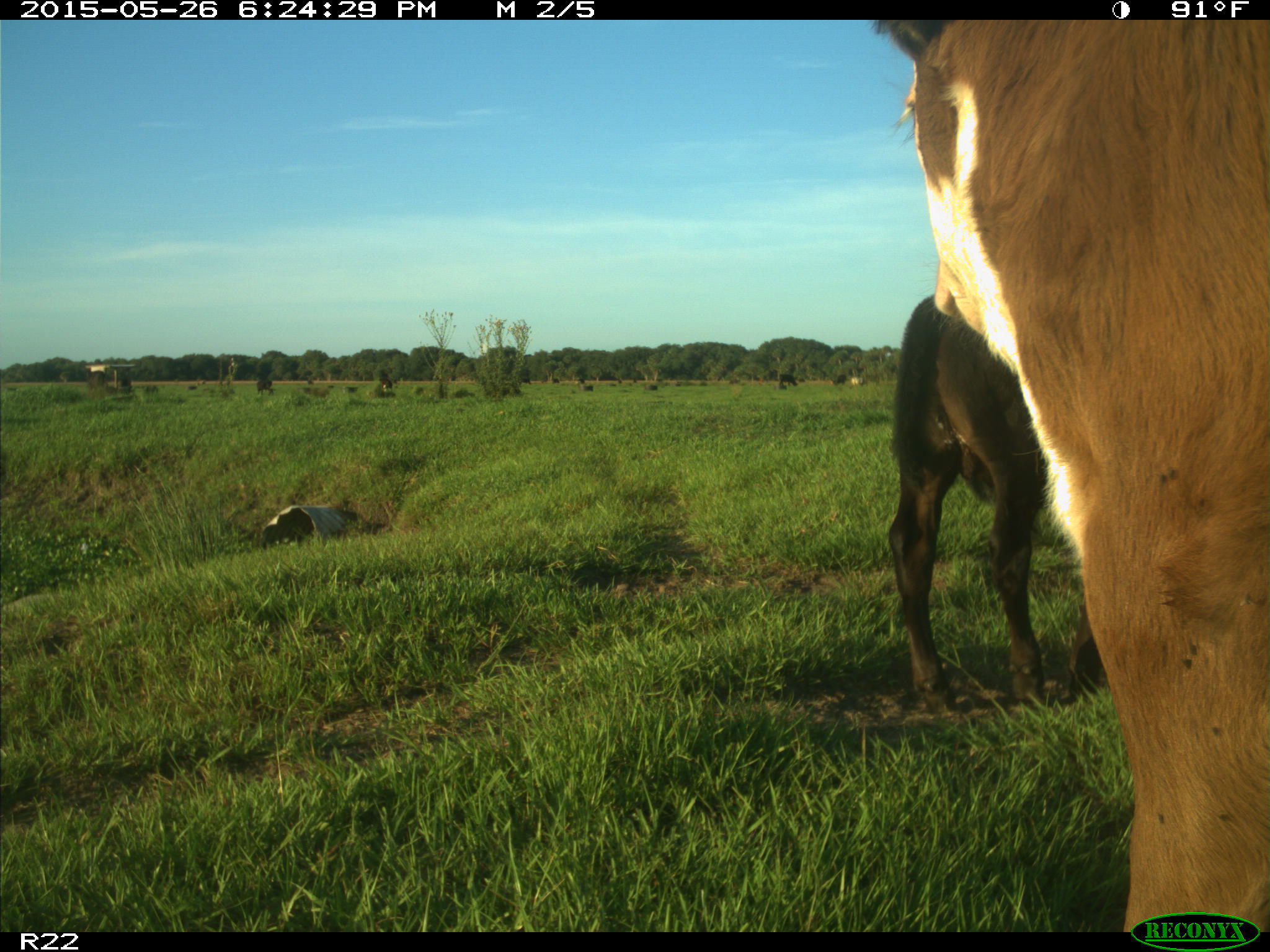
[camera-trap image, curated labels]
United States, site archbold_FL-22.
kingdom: Animalia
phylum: Chordata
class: Mammalia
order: Artiodactyla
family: Bovidae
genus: Bos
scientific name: Bos taurus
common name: domestic cow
Bos taurus (domestic cow).